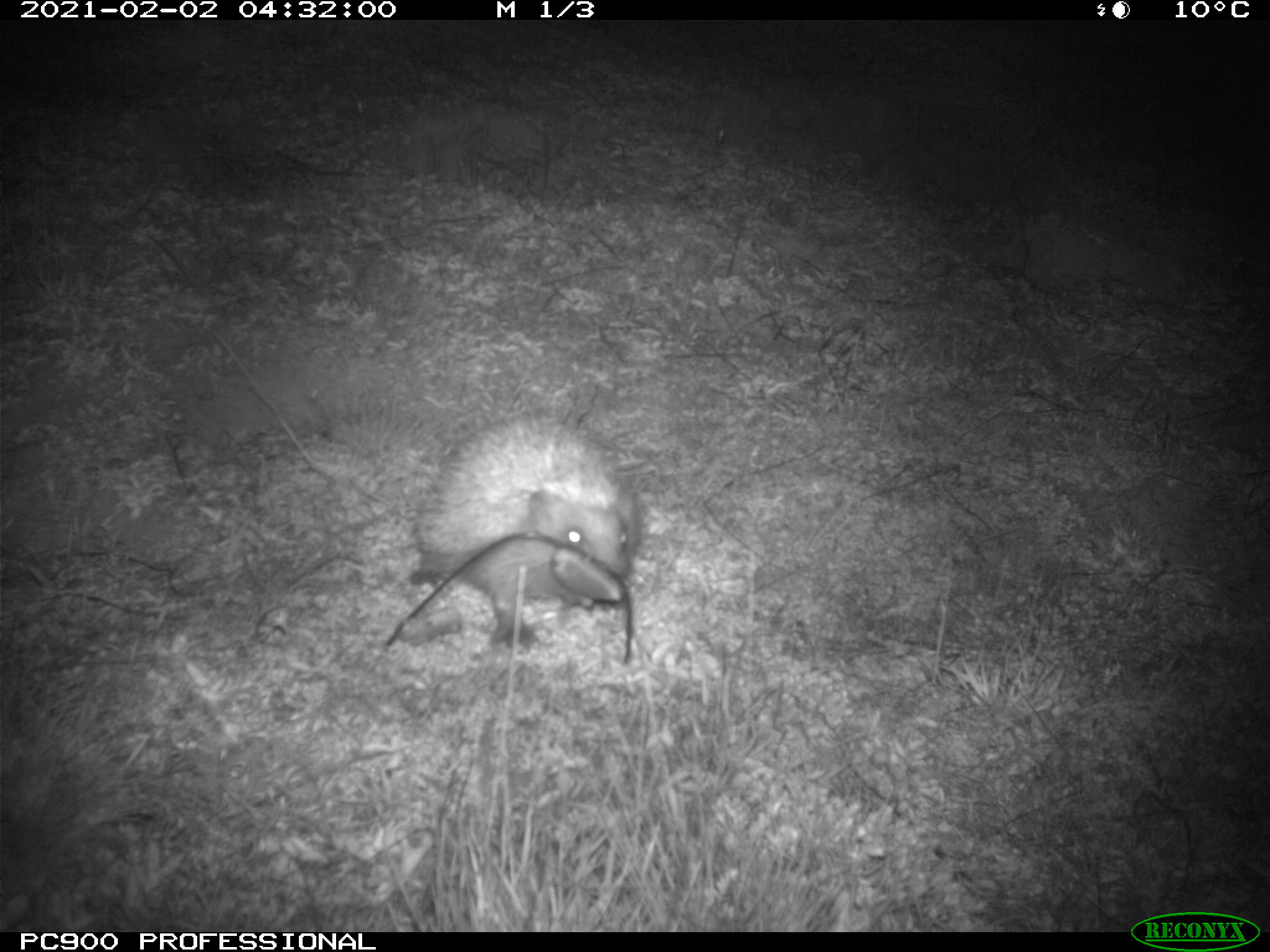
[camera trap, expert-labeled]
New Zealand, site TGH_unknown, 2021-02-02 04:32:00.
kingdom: Animalia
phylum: Chordata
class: Mammalia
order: Eulipotyphla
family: Erinaceidae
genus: Erinaceus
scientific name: Erinaceus europaeus europaeus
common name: european hedgehog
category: hedgehog